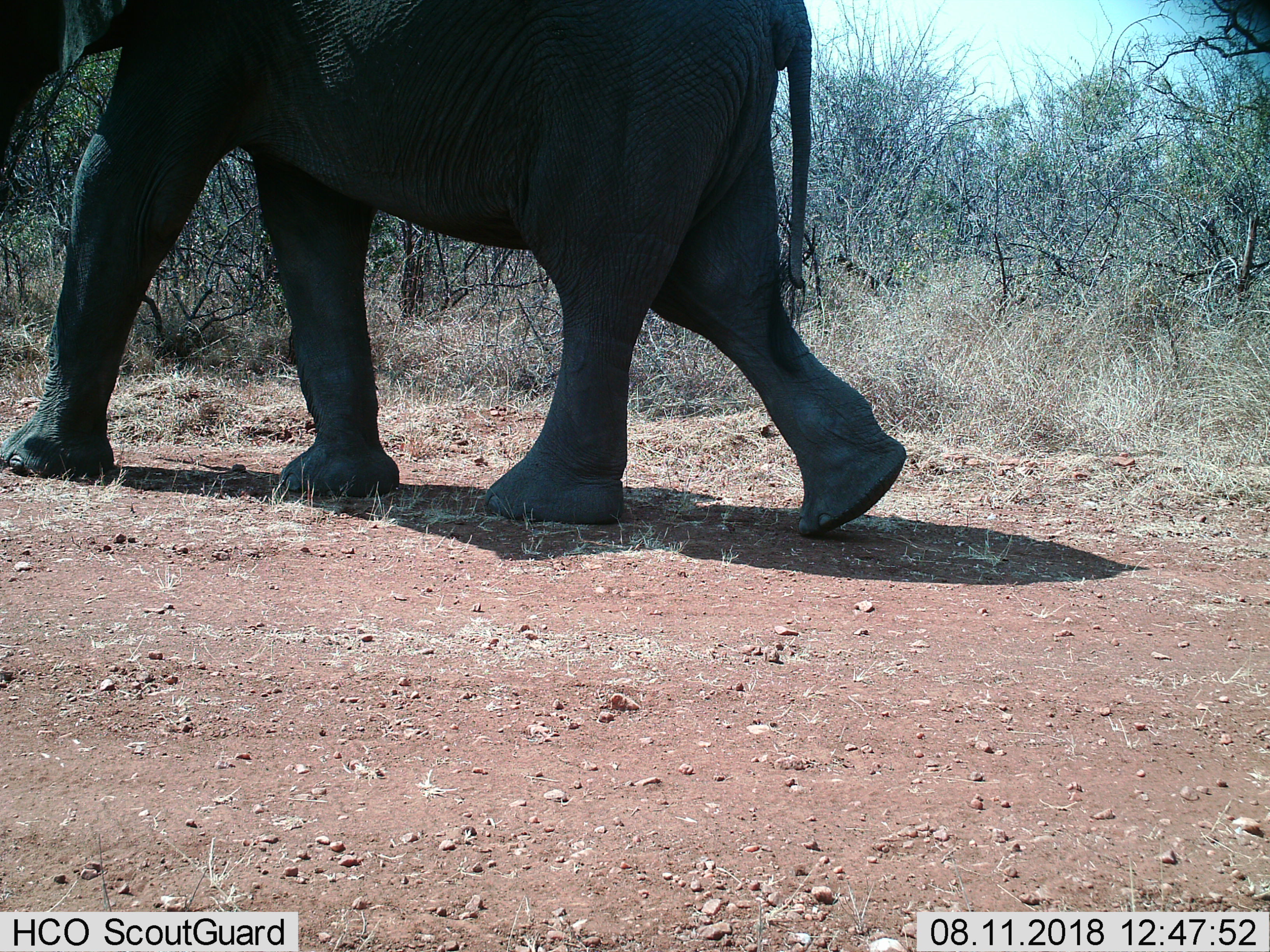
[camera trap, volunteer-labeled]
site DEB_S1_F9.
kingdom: Animalia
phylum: Chordata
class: Mammalia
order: Proboscidea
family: Elephantidae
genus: Loxodonta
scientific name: Loxodonta africana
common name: african bush elephant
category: elephant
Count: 1.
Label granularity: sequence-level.